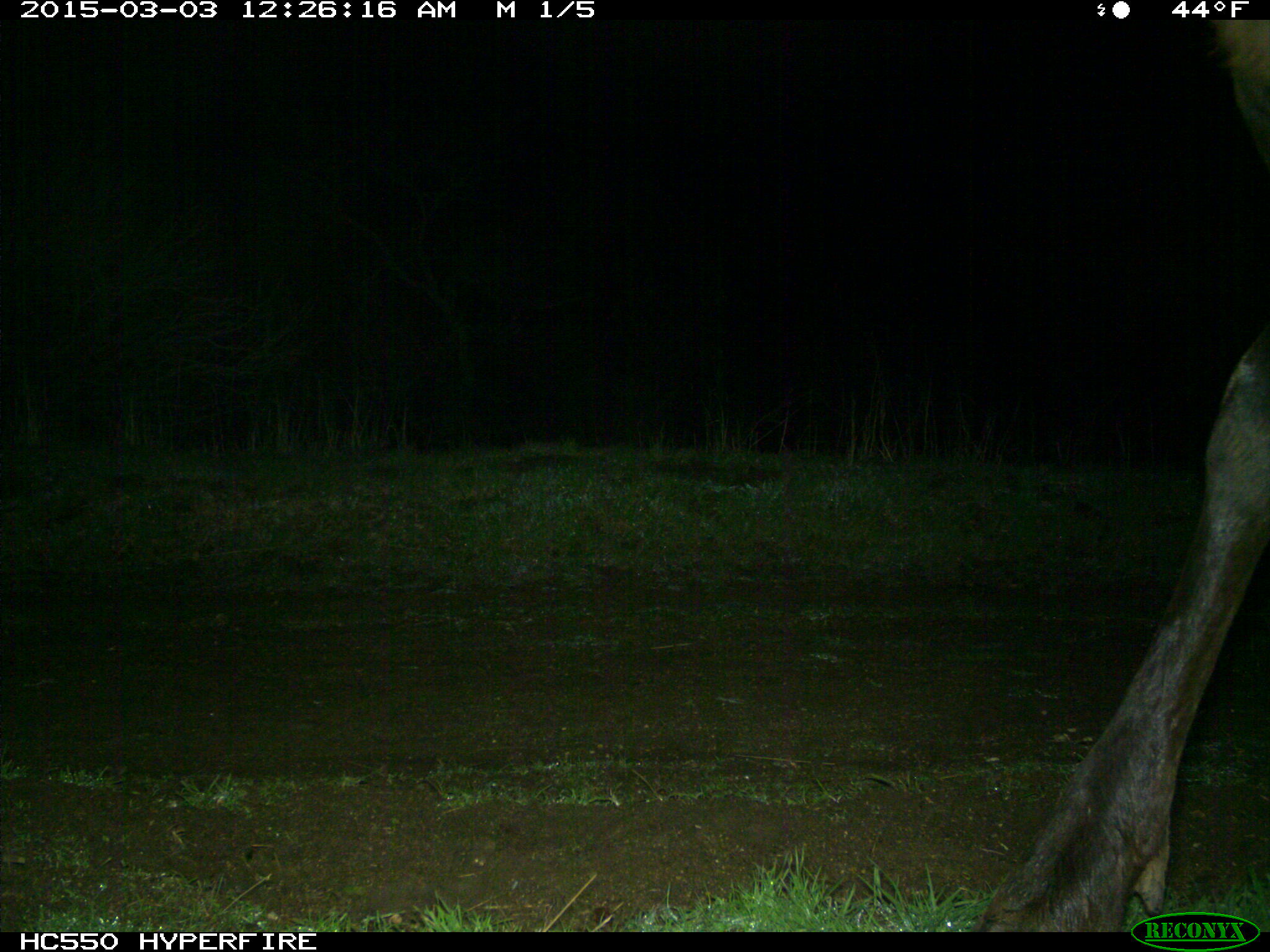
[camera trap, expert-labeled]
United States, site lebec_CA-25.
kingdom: Animalia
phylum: Chordata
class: Mammalia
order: Artiodactyla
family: Cervidae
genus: Cervus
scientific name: Cervus canadensis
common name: elk